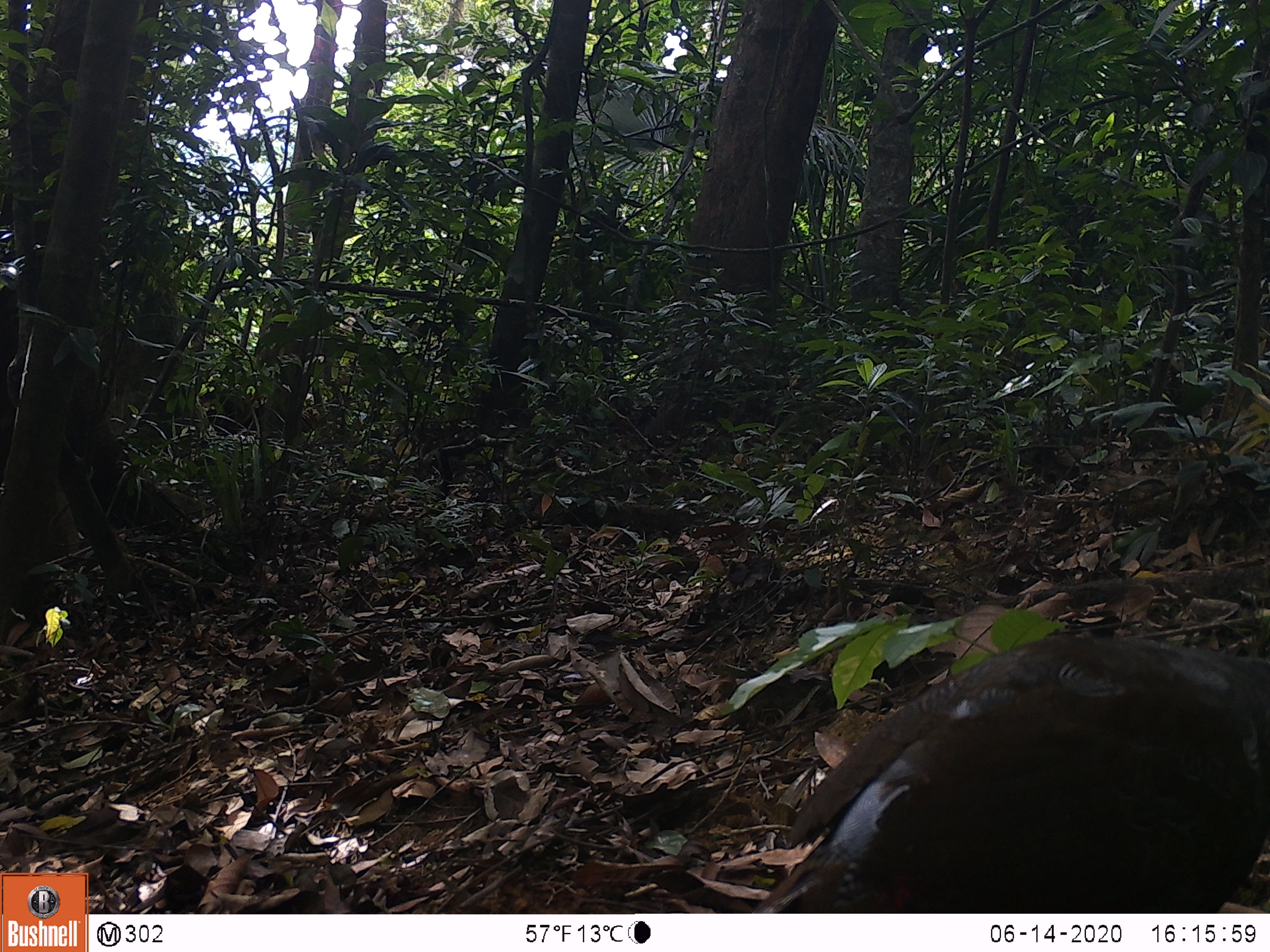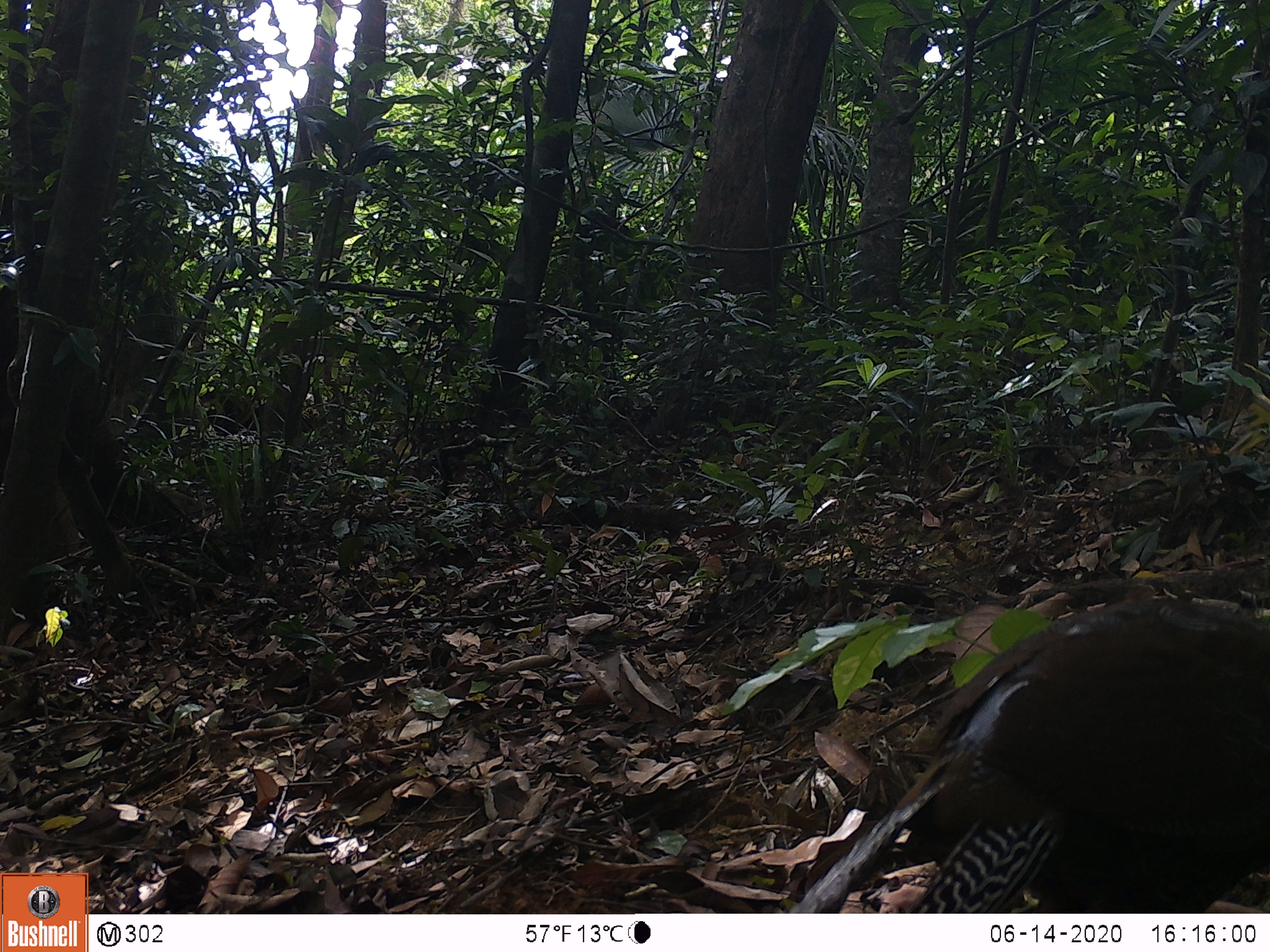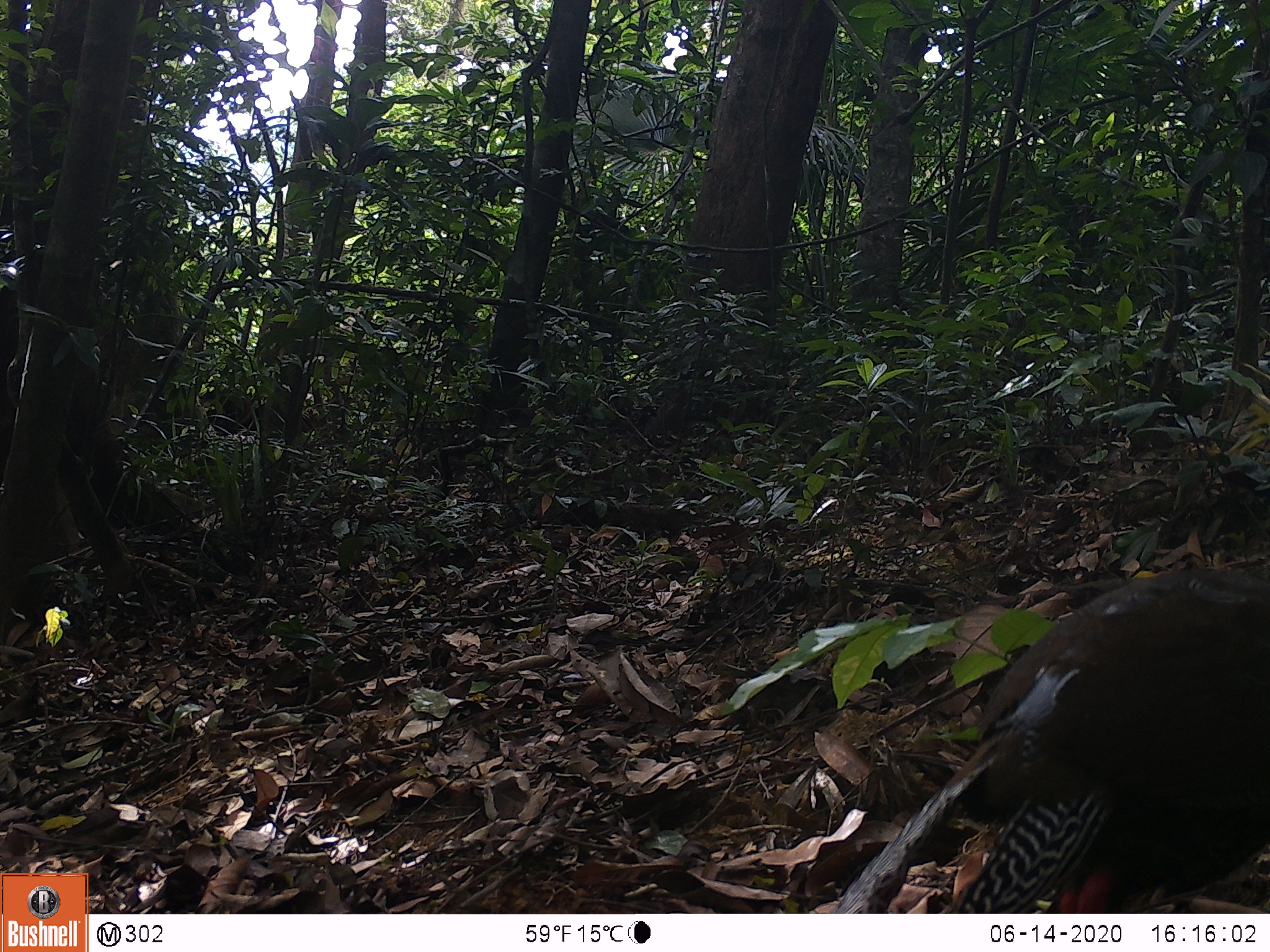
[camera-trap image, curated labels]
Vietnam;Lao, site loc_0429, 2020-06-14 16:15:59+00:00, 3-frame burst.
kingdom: Animalia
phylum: Chordata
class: Aves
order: Galliformes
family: Phasianidae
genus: Lophura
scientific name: Lophura nycthemera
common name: silver pheasant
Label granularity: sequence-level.